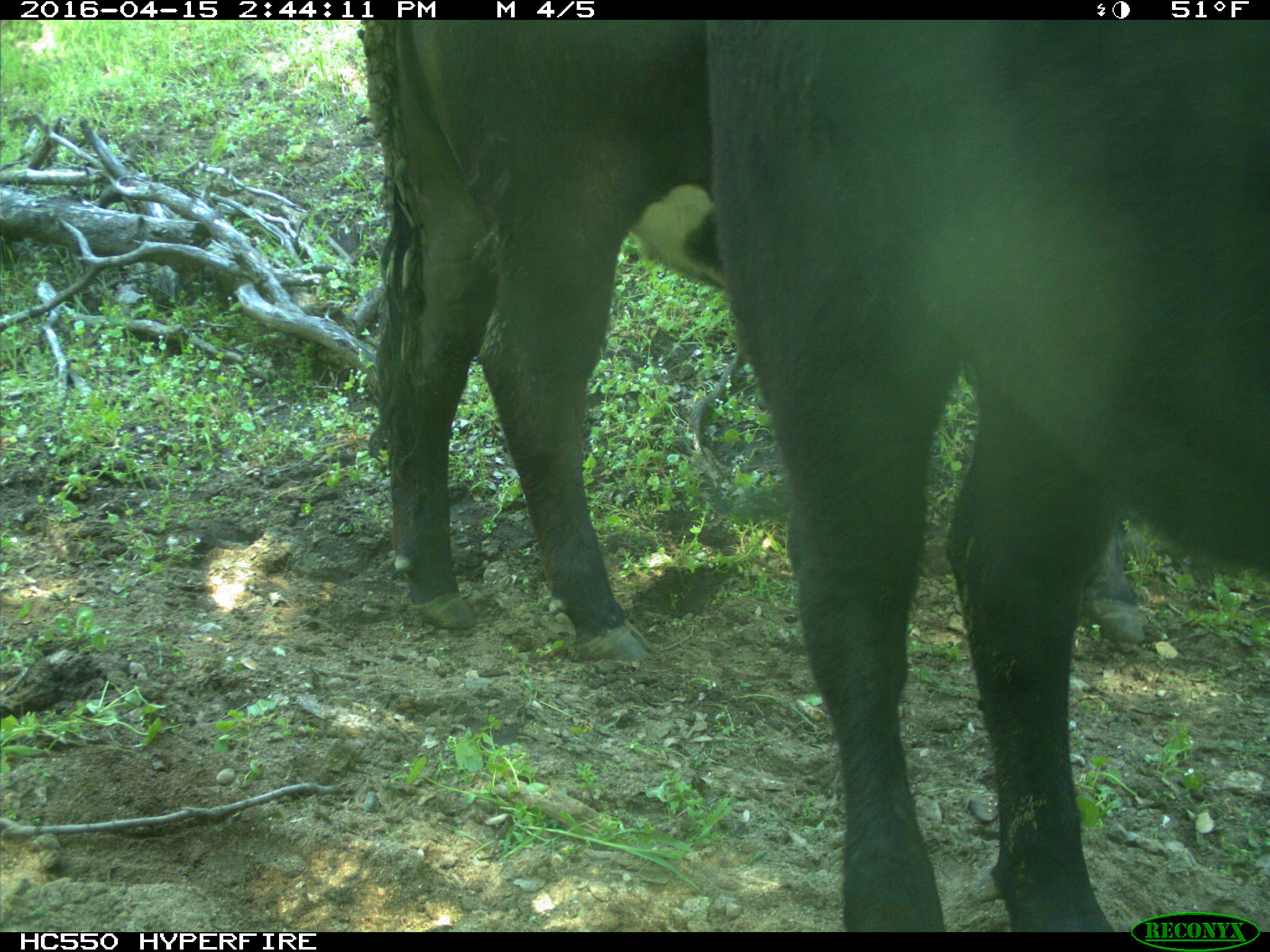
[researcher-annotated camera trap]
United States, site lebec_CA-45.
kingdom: Animalia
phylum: Chordata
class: Mammalia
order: Artiodactyla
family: Bovidae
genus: Bos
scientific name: Bos taurus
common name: domestic cow